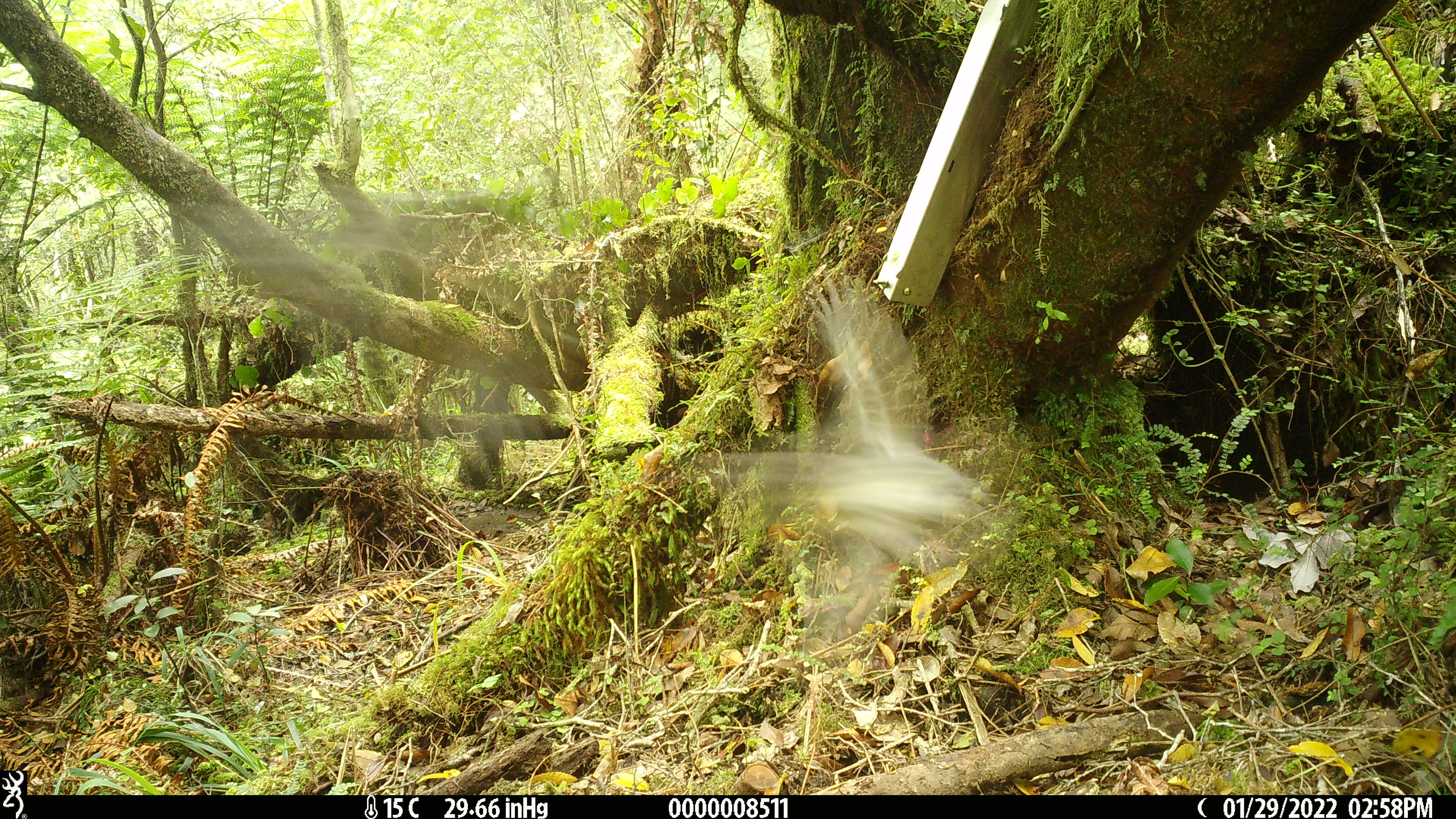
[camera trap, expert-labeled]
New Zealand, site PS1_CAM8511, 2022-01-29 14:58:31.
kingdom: Animalia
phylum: Chordata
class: Aves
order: Passeriformes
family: Petroicidae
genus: Petroica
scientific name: Petroica australis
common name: new zealand robin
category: robin